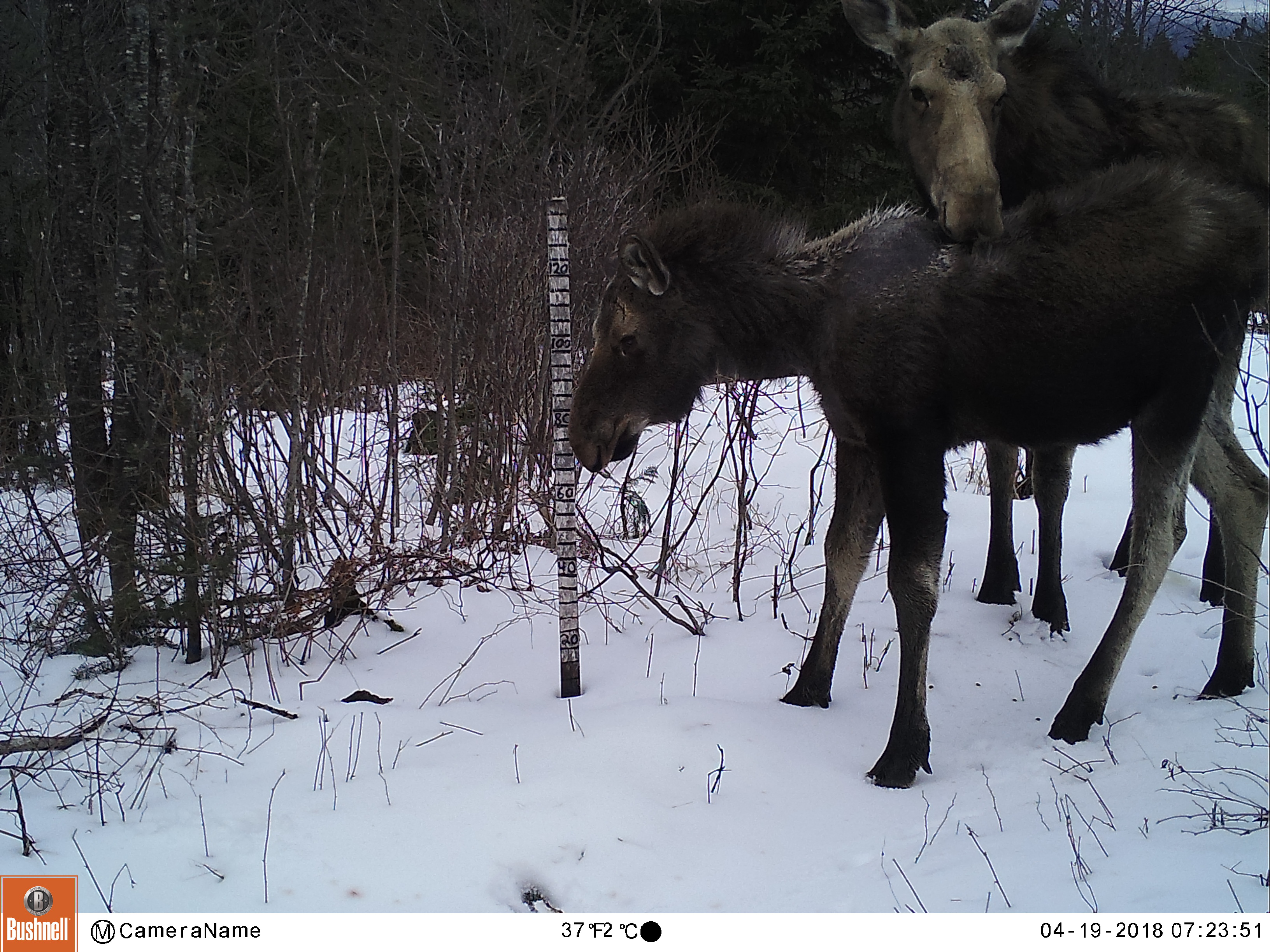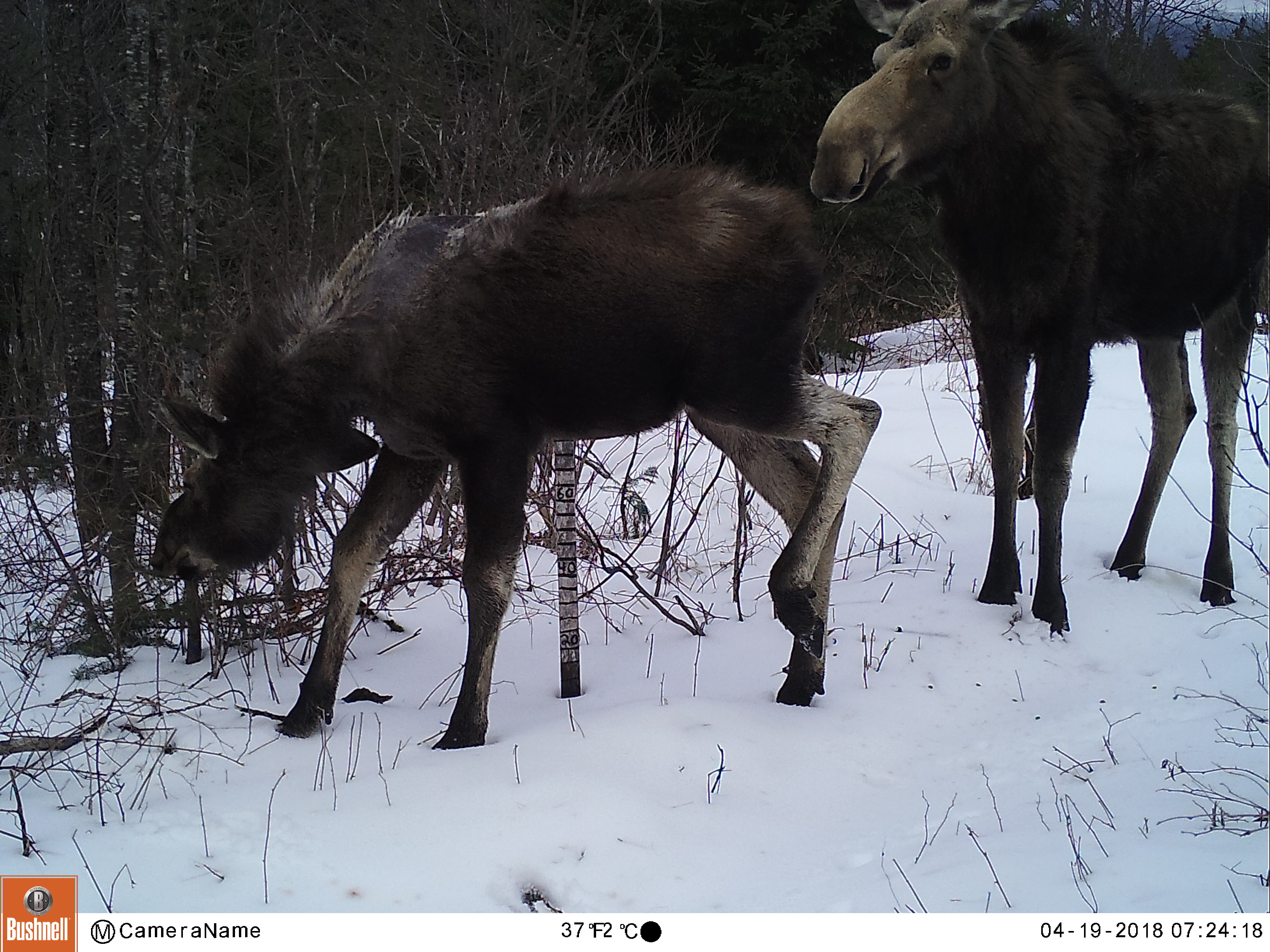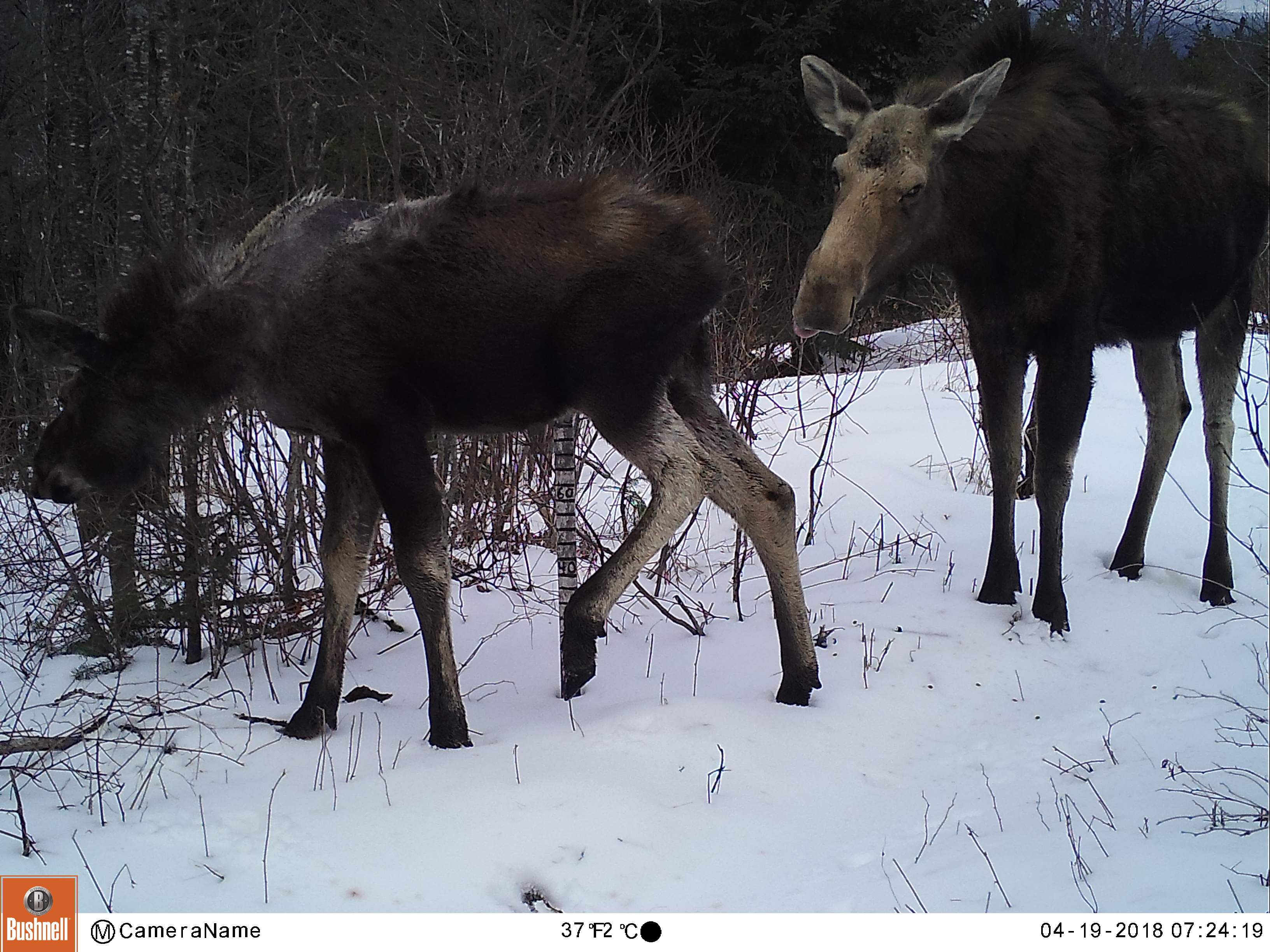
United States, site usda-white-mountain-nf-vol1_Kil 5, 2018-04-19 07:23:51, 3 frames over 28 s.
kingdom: Animalia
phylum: Chordata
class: Mammalia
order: Artiodactyla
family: Cervidae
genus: Alces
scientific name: Alces alces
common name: moose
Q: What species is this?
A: Moose (Alces alces).